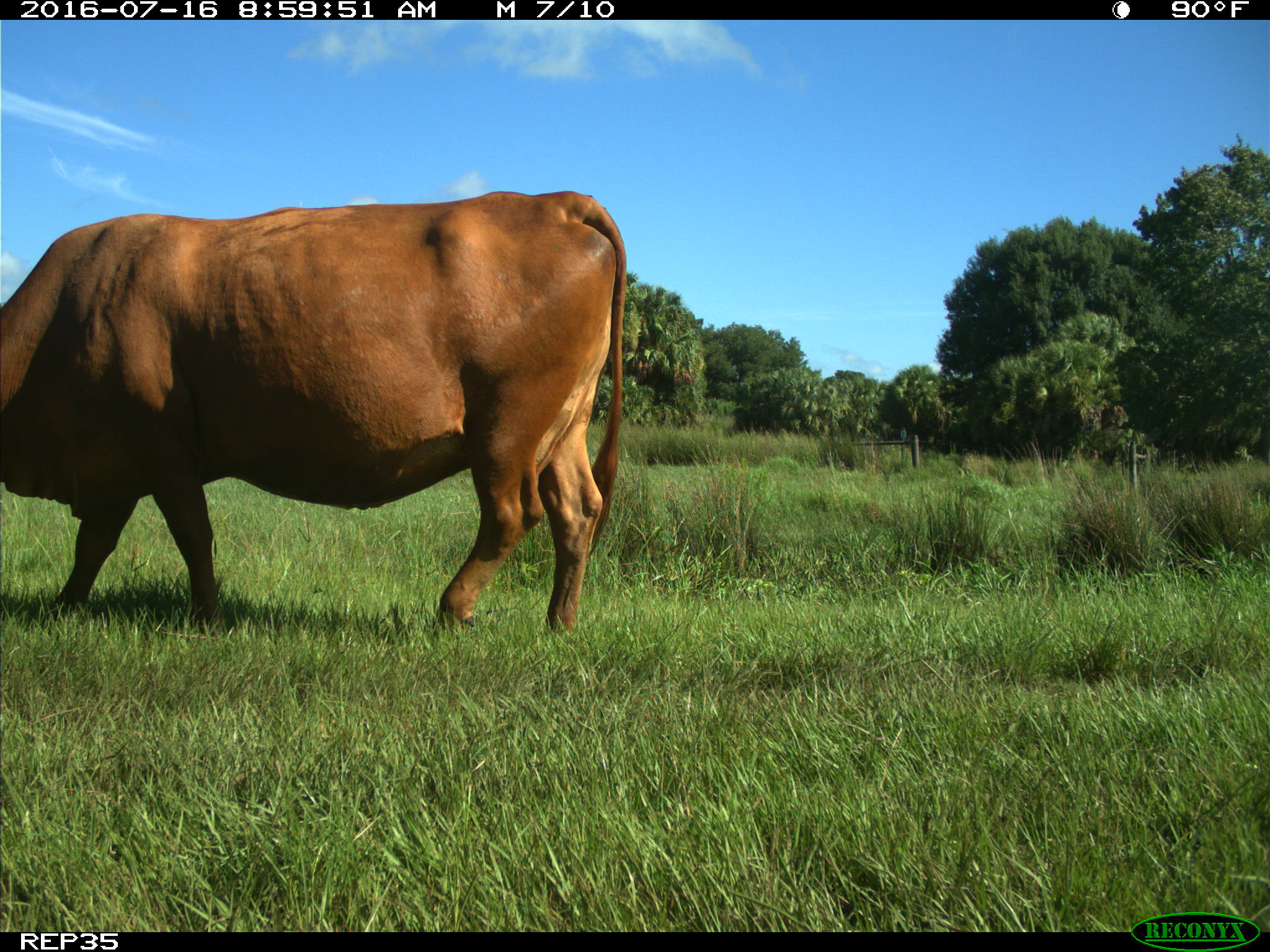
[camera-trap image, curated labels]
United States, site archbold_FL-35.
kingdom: Animalia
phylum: Chordata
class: Mammalia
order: Artiodactyla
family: Bovidae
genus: Bos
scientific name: Bos taurus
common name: domestic cow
Bos taurus (domestic cow).